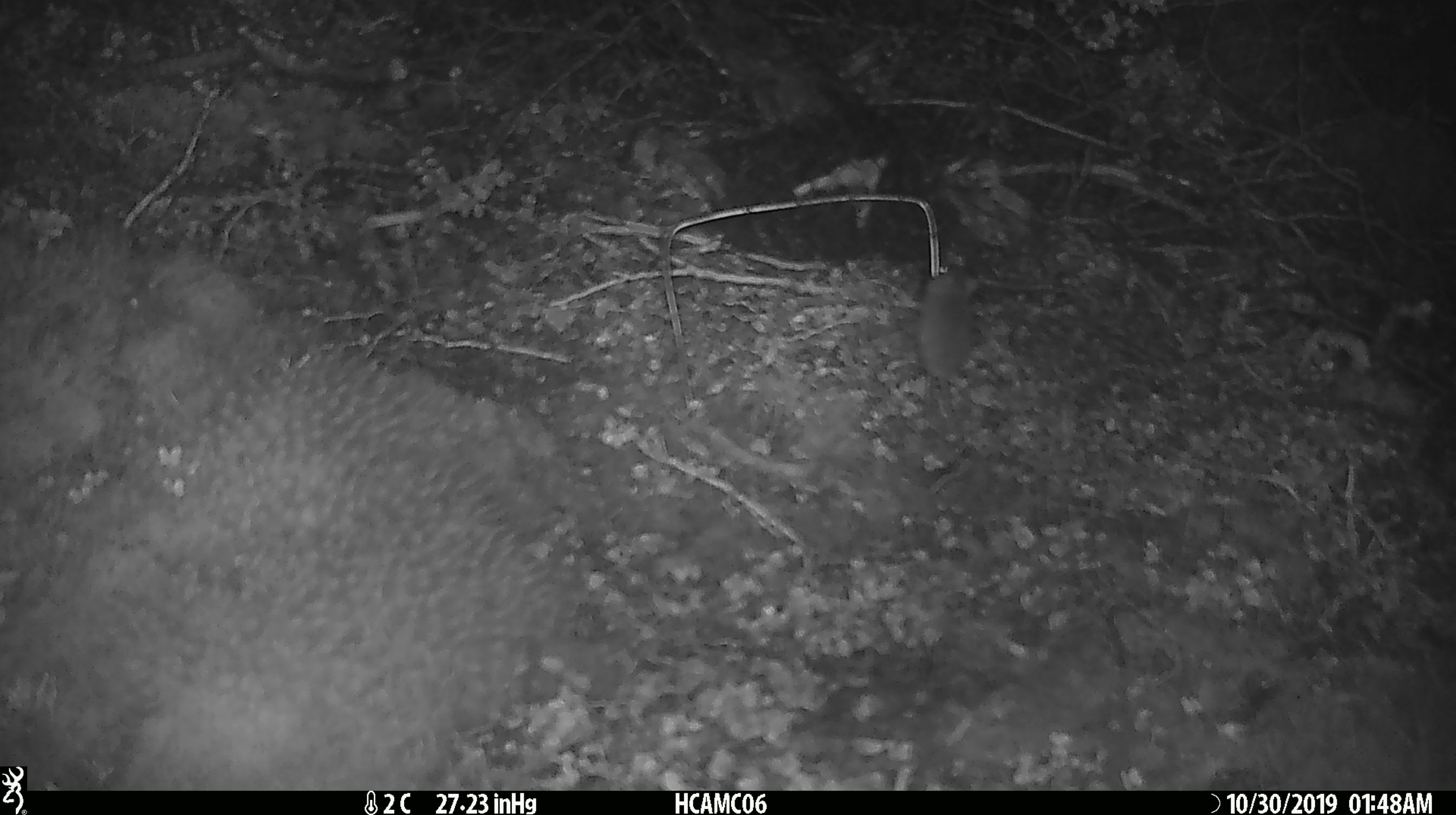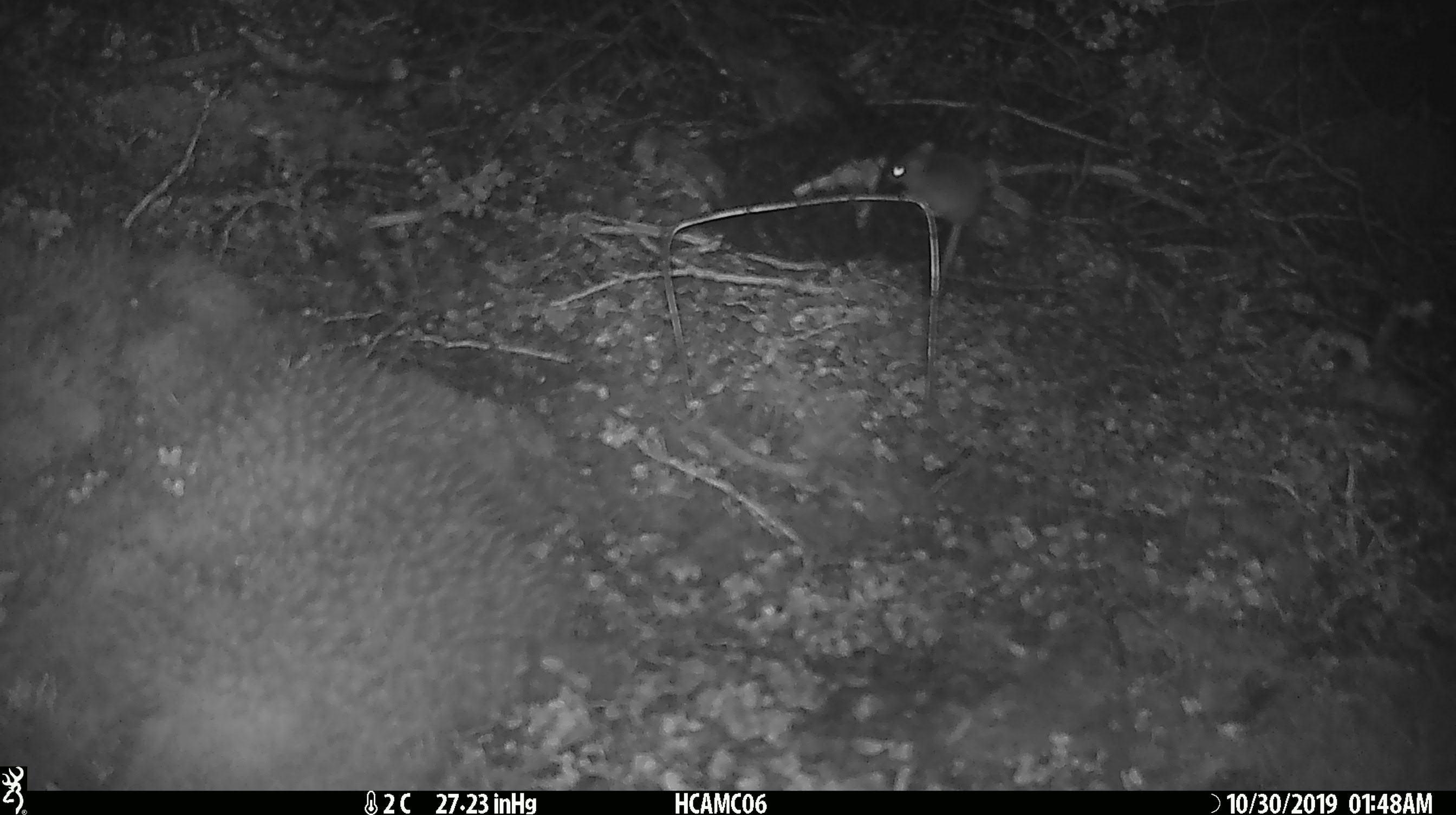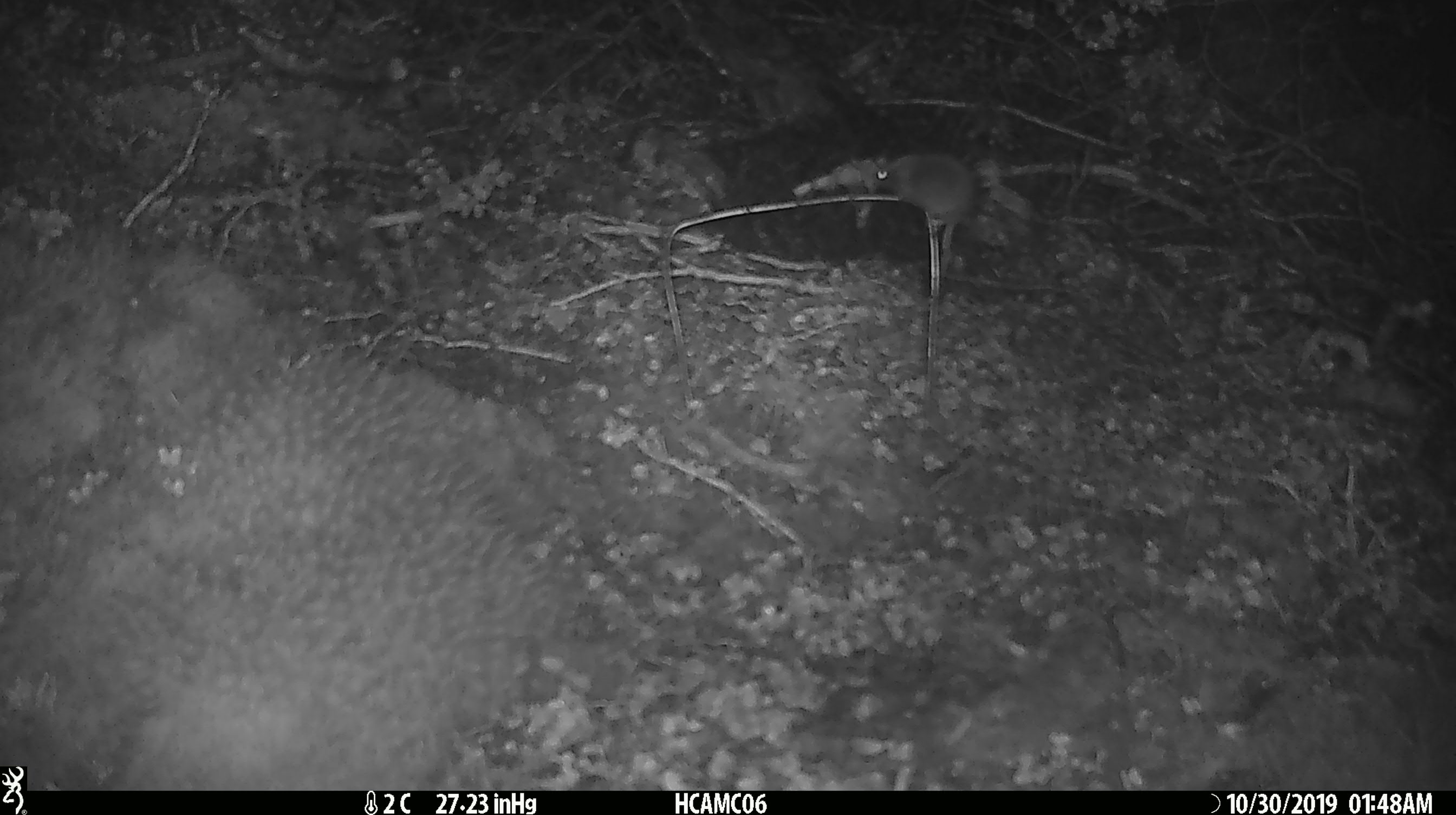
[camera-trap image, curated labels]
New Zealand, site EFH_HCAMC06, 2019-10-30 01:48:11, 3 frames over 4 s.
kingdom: Animalia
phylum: Chordata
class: Mammalia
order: Rodentia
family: Muridae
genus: Mus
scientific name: Mus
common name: mouse